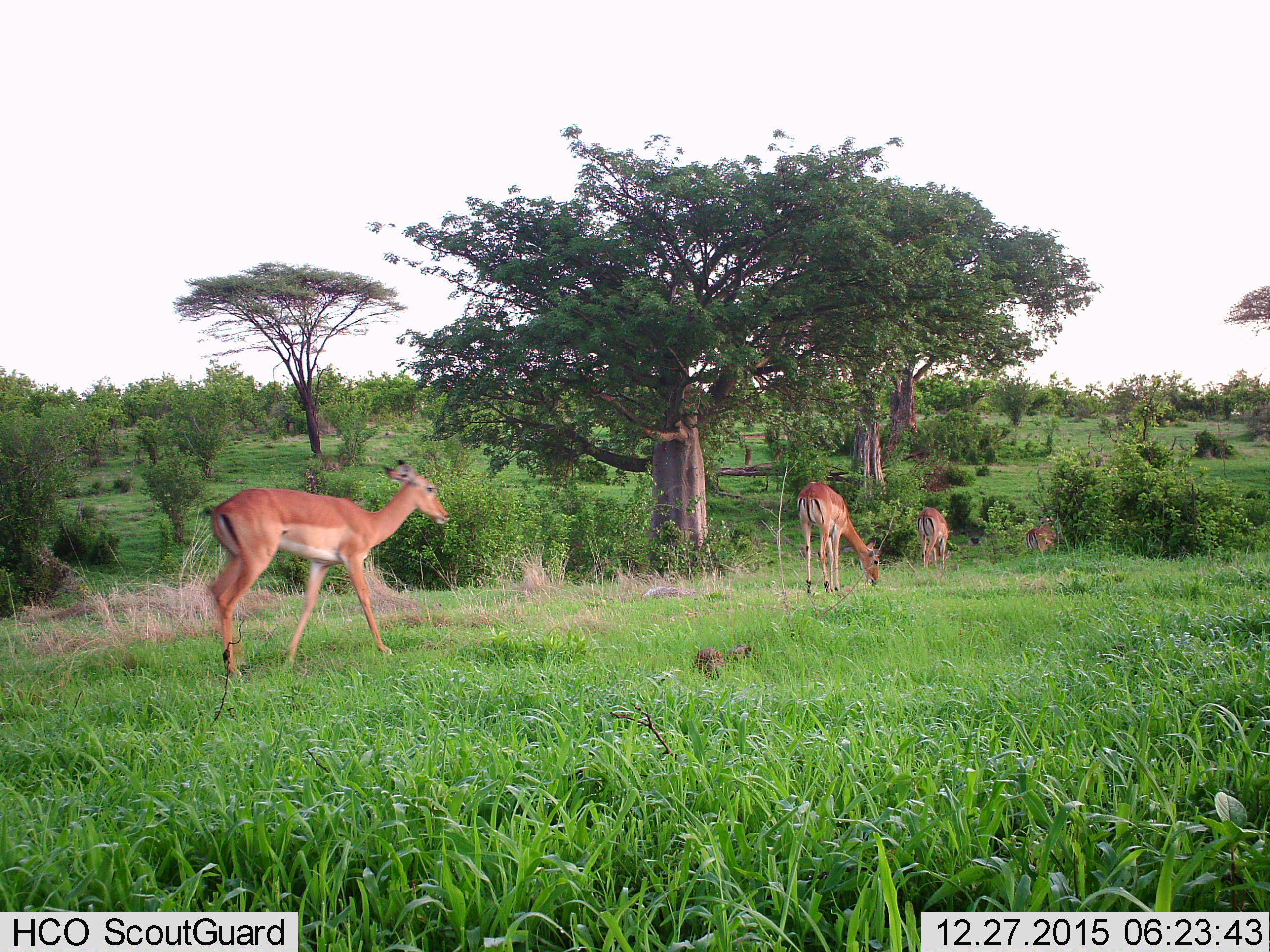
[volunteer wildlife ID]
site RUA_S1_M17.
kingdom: Animalia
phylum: Chordata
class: Mammalia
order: Artiodactyla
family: Bovidae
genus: Aepyceros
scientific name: Aepyceros melampus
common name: impala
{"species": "impala (Aepyceros melampus)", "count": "4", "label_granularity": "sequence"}